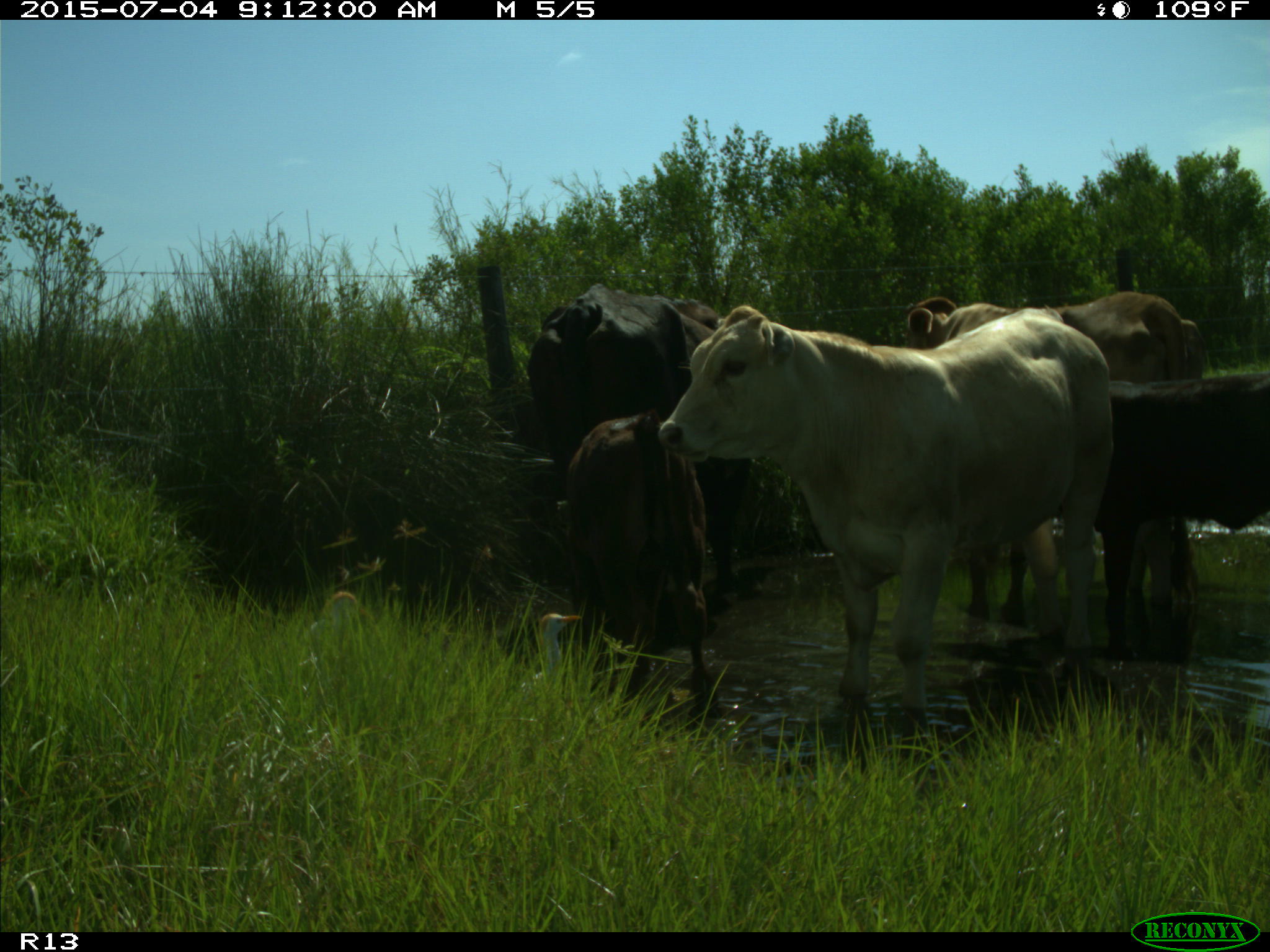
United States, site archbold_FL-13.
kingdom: Animalia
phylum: Chordata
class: Mammalia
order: Artiodactyla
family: Bovidae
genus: Bos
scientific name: Bos taurus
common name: domestic cow